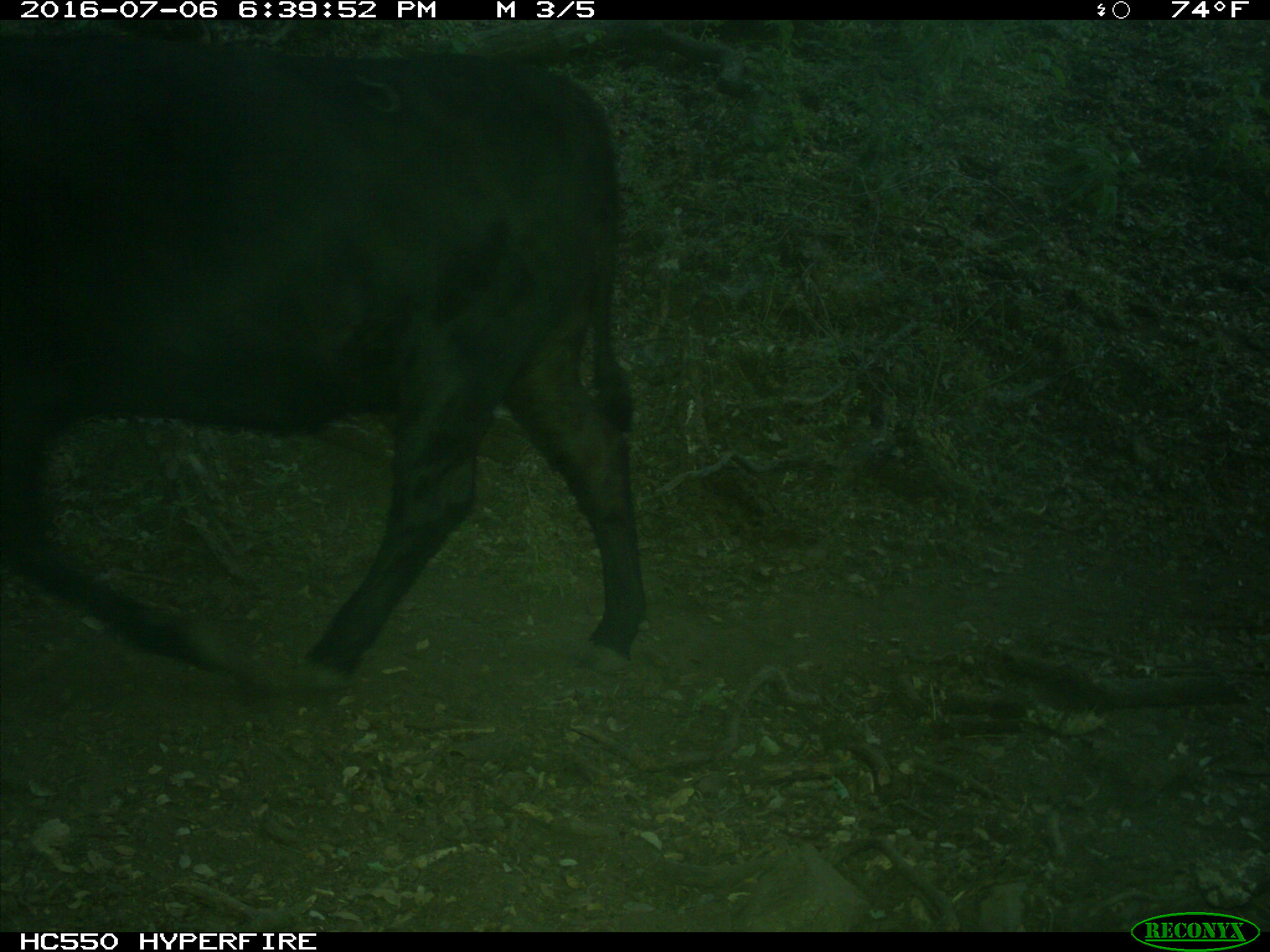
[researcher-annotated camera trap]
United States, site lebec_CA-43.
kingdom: Animalia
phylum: Chordata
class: Mammalia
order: Artiodactyla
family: Bovidae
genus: Bos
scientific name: Bos taurus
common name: domestic cow